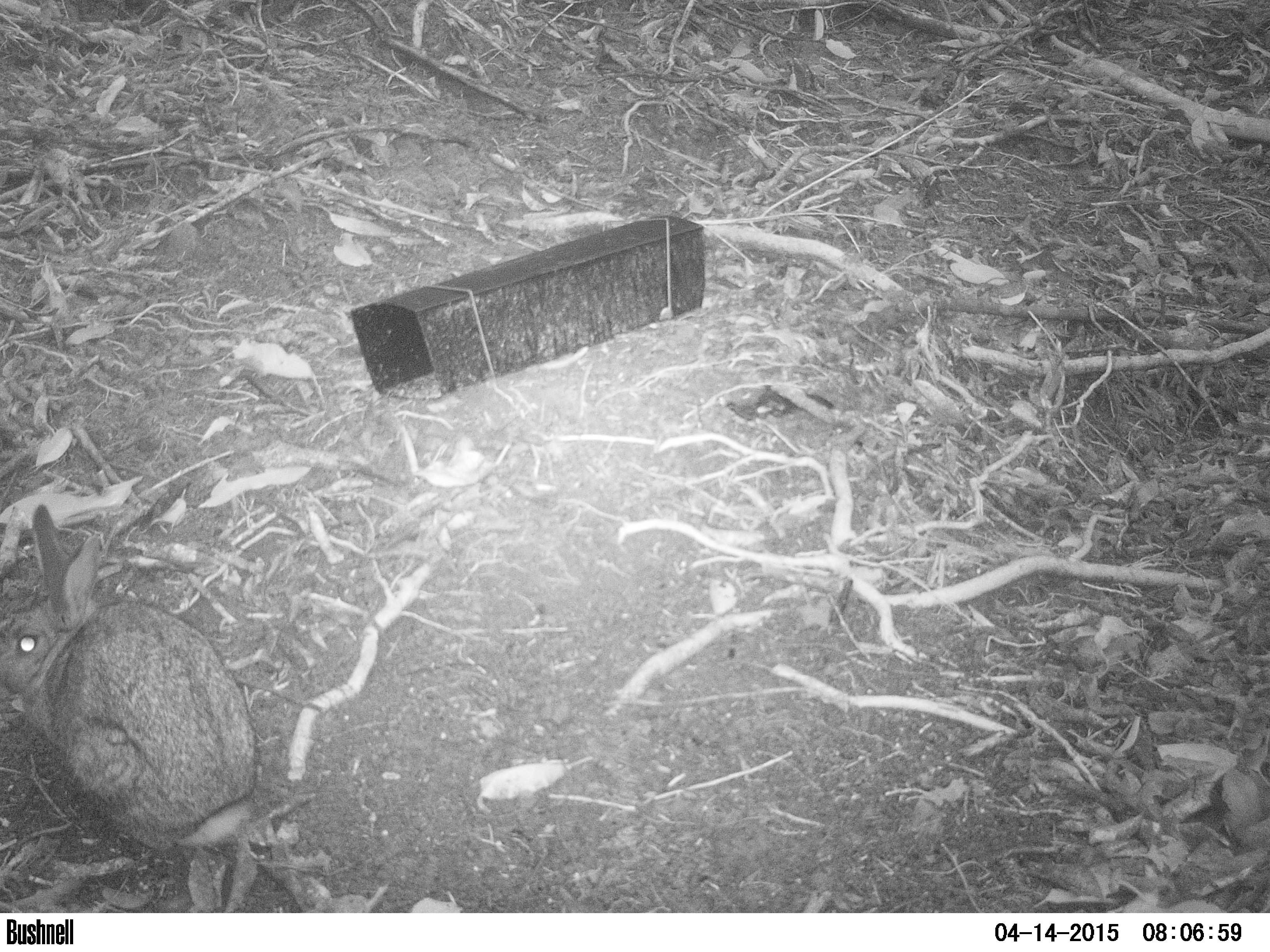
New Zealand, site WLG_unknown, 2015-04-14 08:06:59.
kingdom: Animalia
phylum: Chordata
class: Mammalia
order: Lagomorpha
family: Leporidae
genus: Oryctolagus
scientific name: Oryctolagus cuniculus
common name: european rabbit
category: rabbit